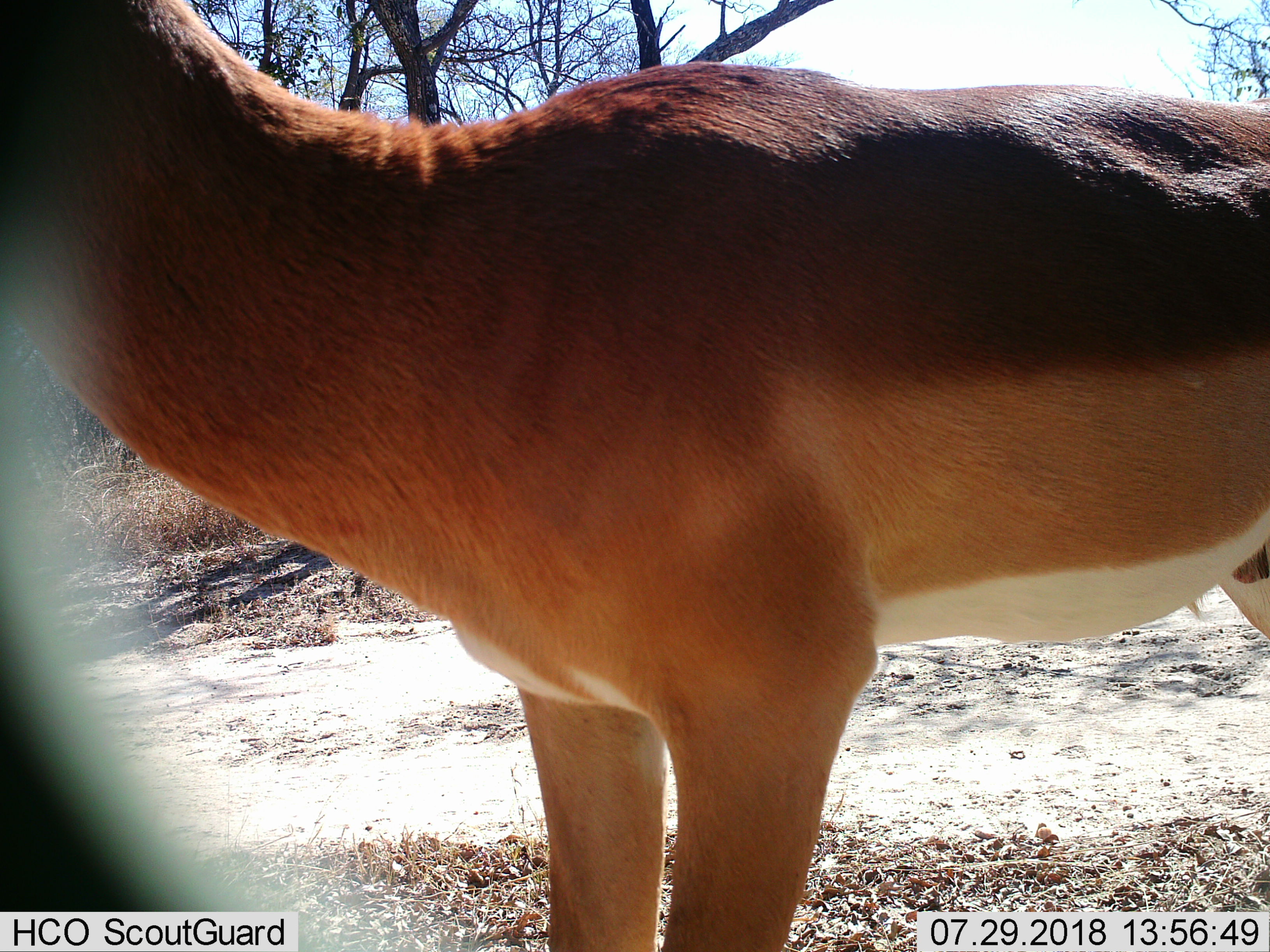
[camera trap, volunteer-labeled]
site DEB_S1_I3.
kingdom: Animalia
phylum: Chordata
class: Mammalia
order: Artiodactyla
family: Bovidae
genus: Aepyceros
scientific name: Aepyceros melampus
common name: impala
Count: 1.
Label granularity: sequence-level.